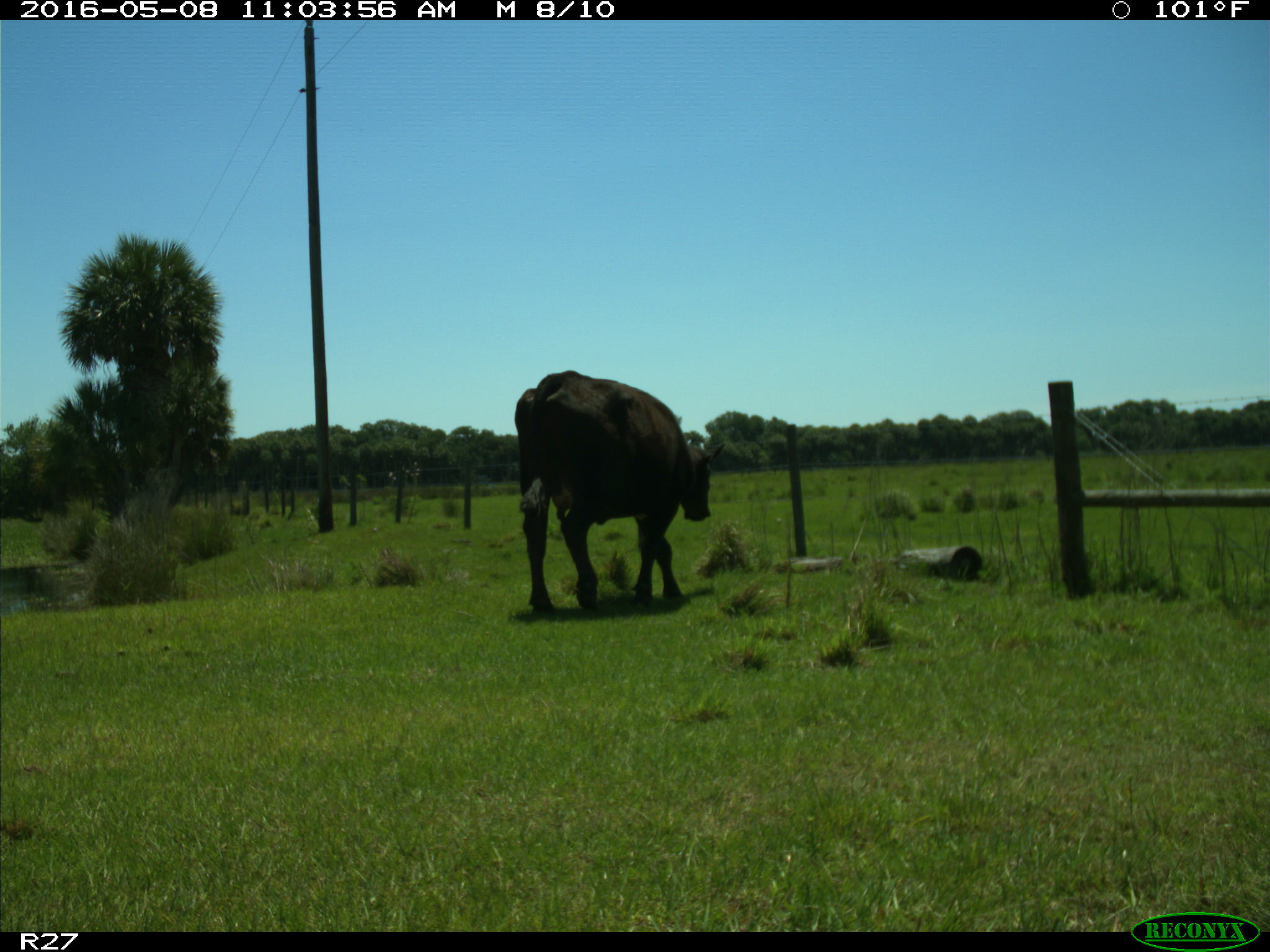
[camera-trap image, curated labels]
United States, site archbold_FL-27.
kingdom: Animalia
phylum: Chordata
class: Mammalia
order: Artiodactyla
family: Bovidae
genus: Bos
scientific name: Bos taurus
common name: domestic cow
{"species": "Bos taurus (domestic cow)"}